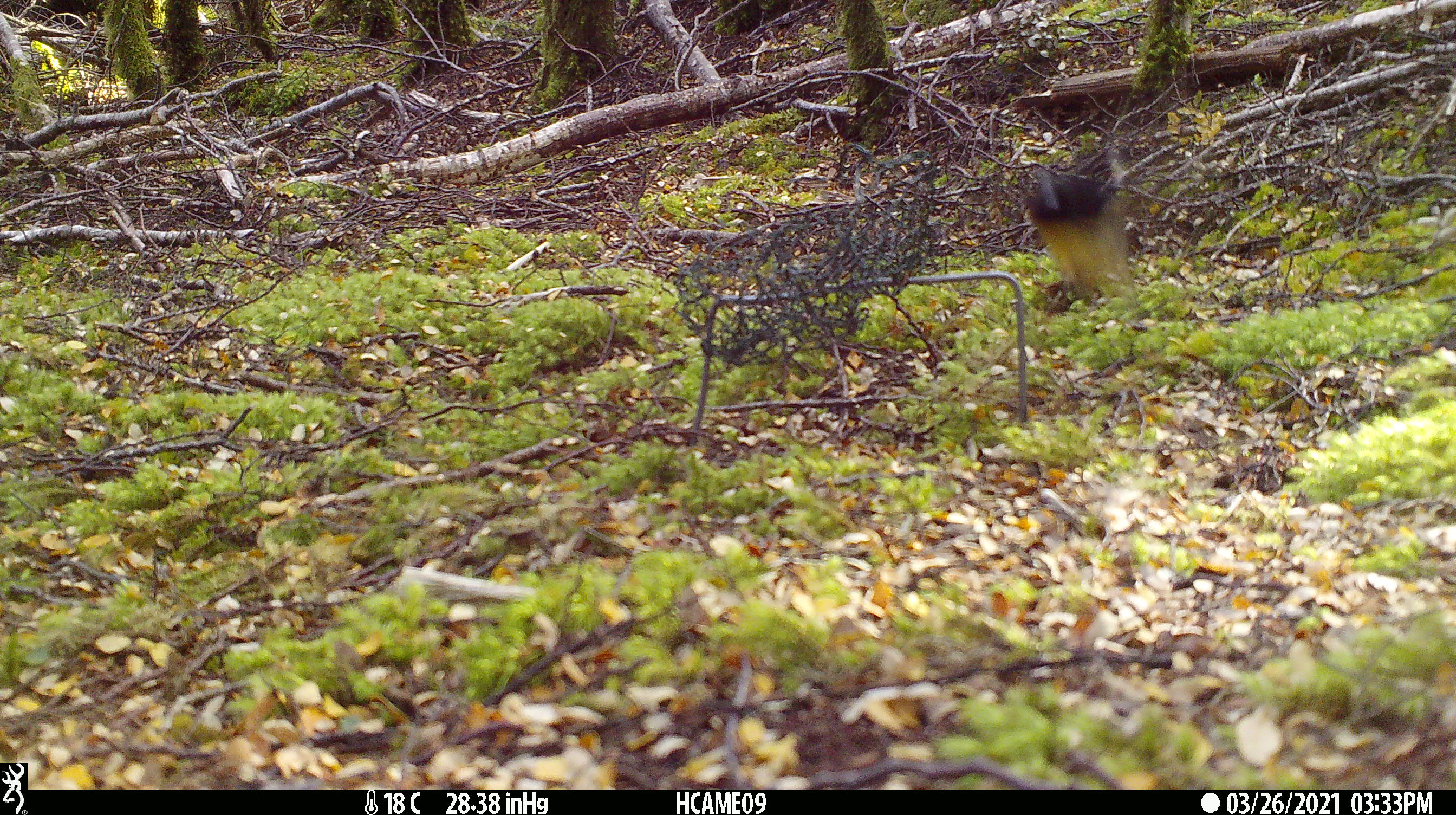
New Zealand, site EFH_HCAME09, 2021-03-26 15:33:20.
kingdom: Animalia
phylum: Chordata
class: Aves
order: Passeriformes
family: Petroicidae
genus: Petroica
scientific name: Petroica macrocephala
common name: tomtit